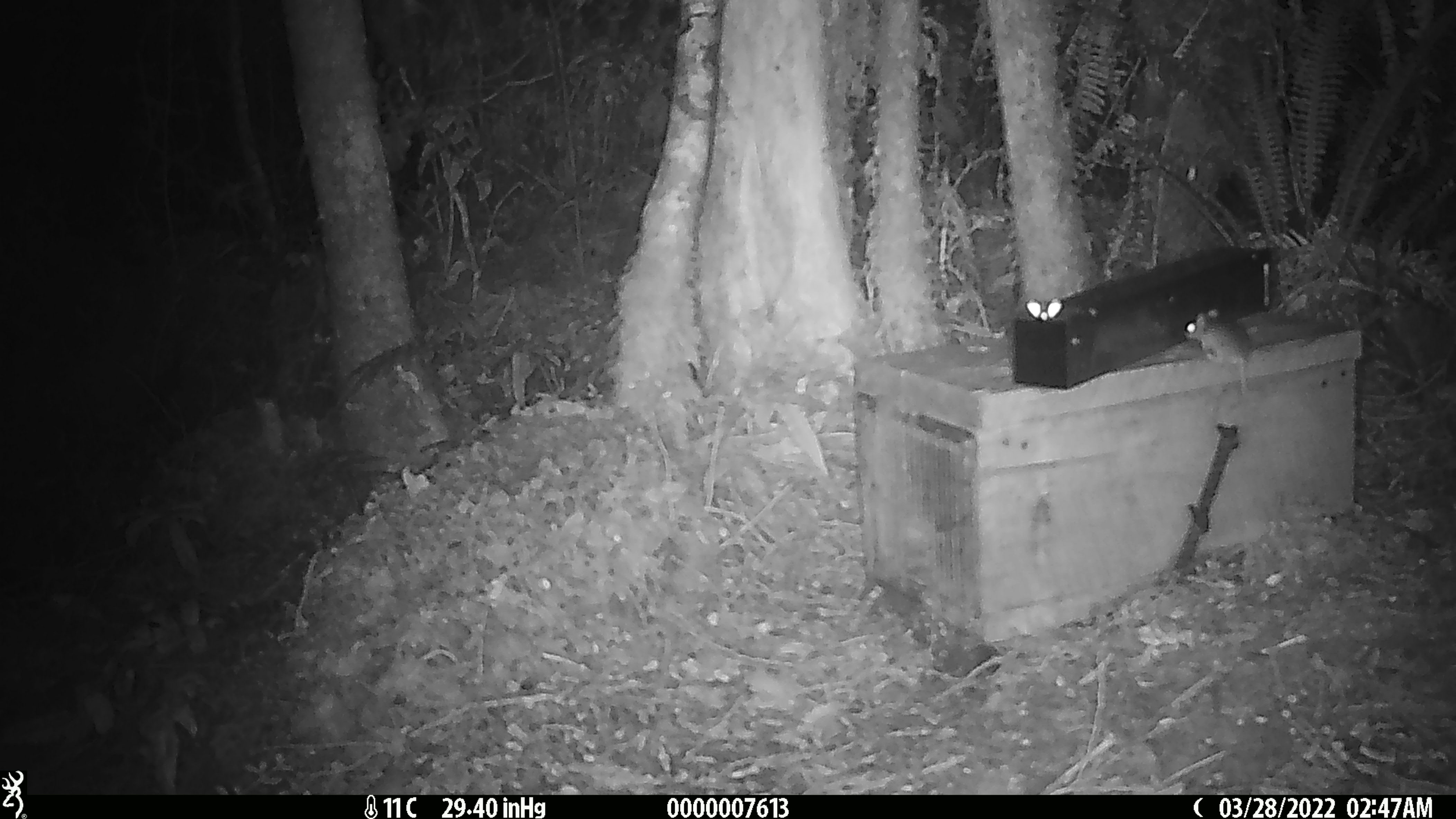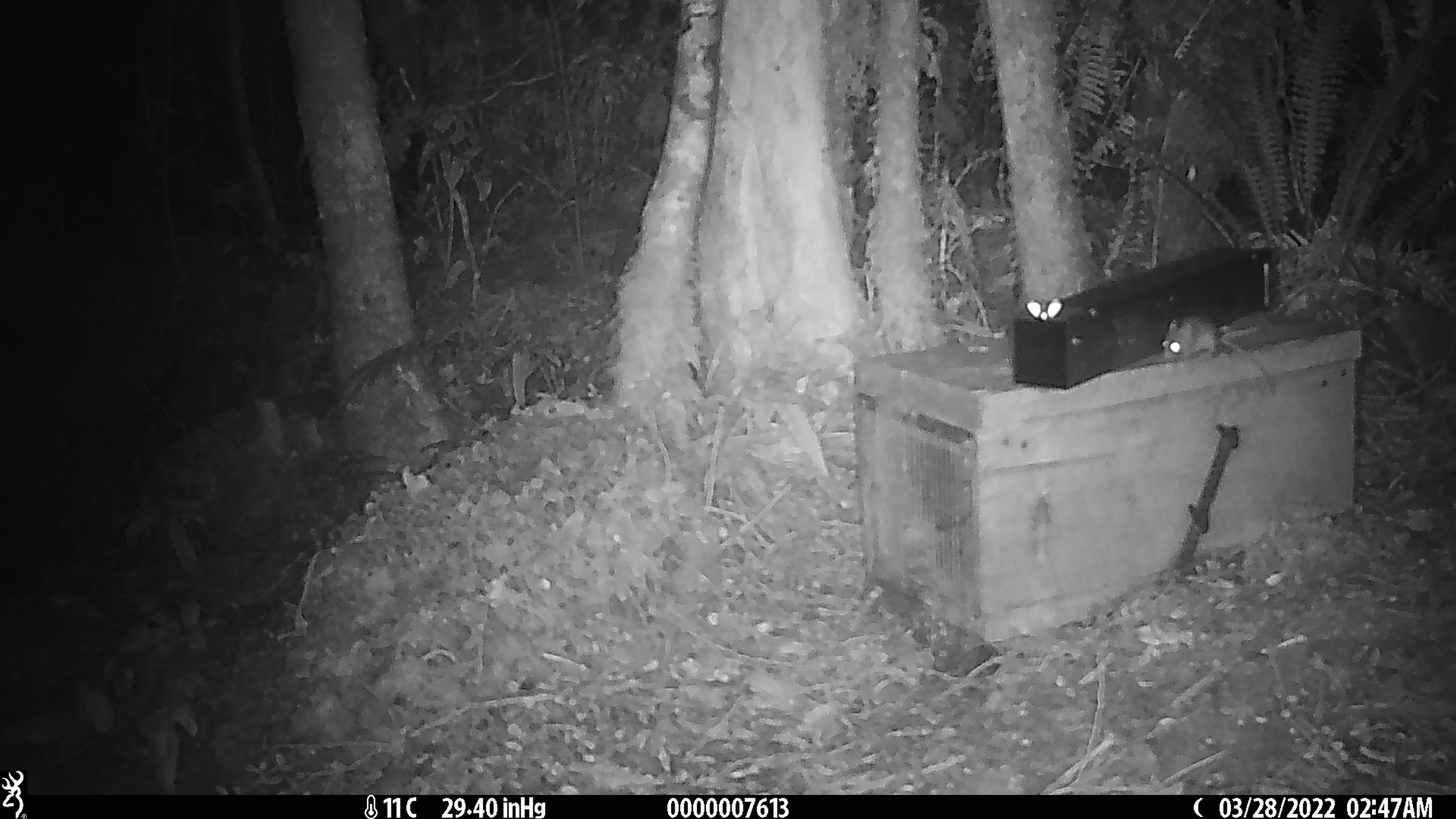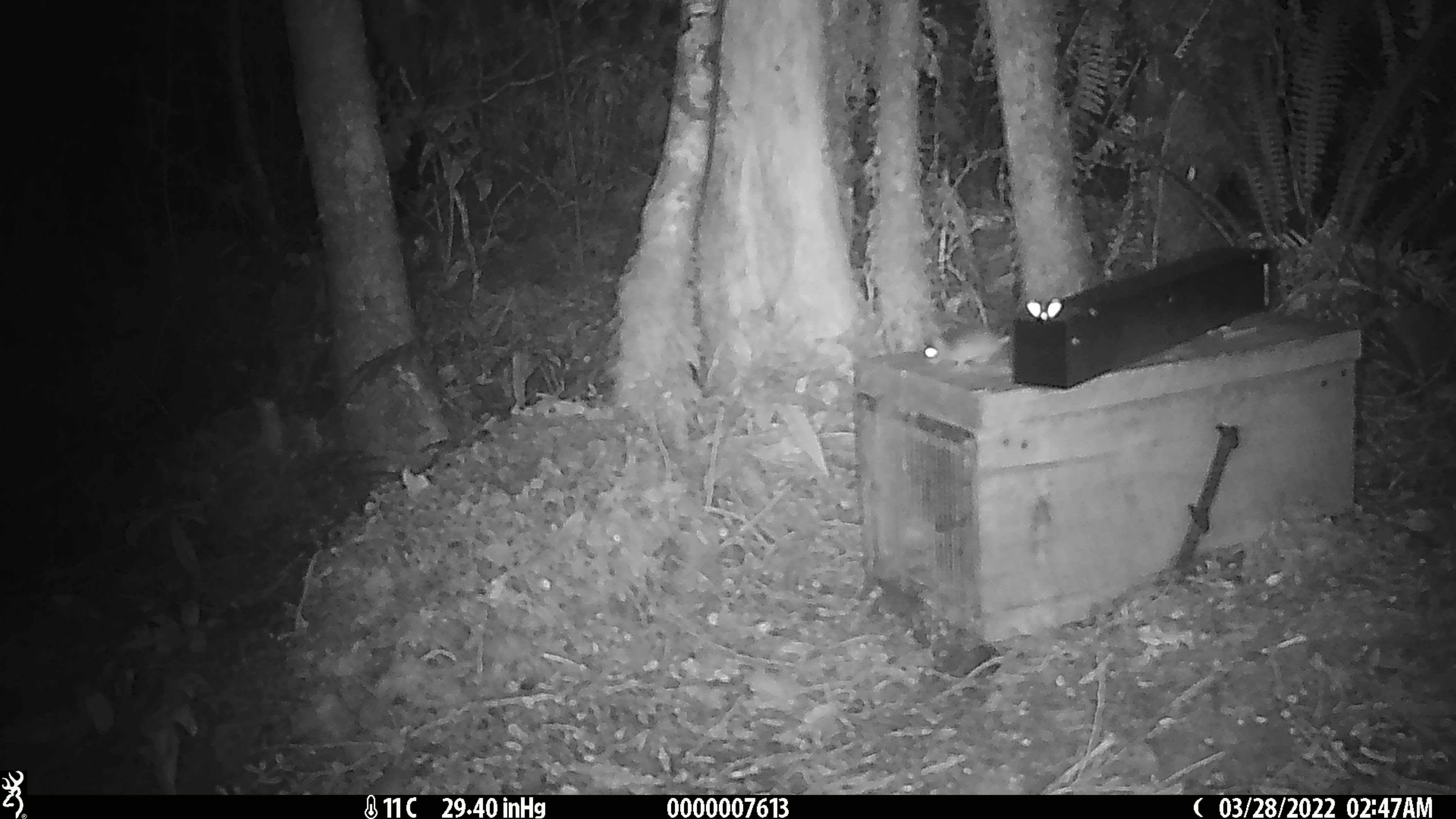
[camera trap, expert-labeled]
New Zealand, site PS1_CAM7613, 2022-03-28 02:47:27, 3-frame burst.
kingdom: Animalia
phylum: Chordata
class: Mammalia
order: Rodentia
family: Muridae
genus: Mus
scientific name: Mus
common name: mouse